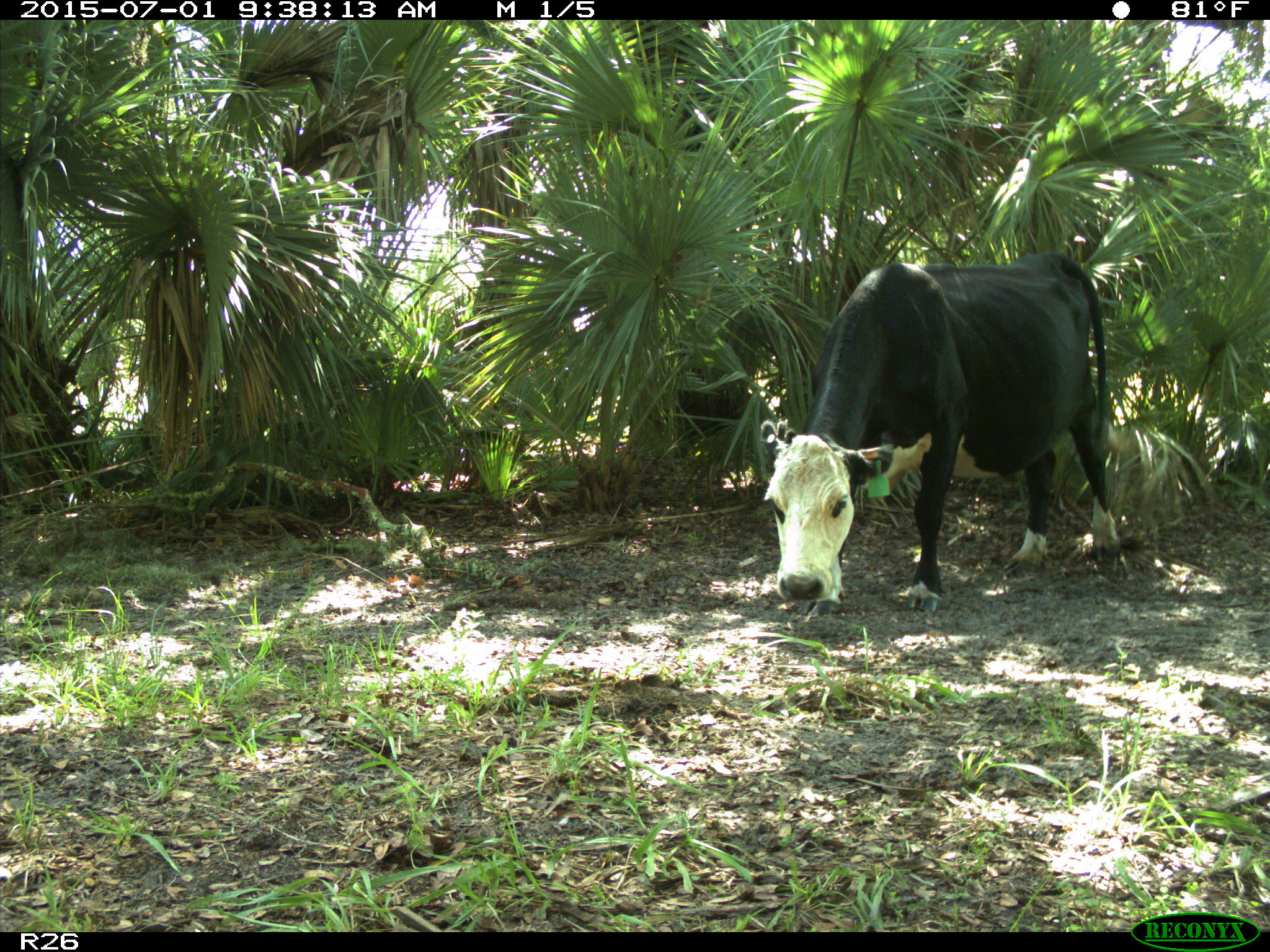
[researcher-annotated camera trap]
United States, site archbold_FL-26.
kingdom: Animalia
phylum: Chordata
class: Mammalia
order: Artiodactyla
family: Bovidae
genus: Bos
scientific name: Bos taurus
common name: domestic cow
Bos taurus (domestic cow).